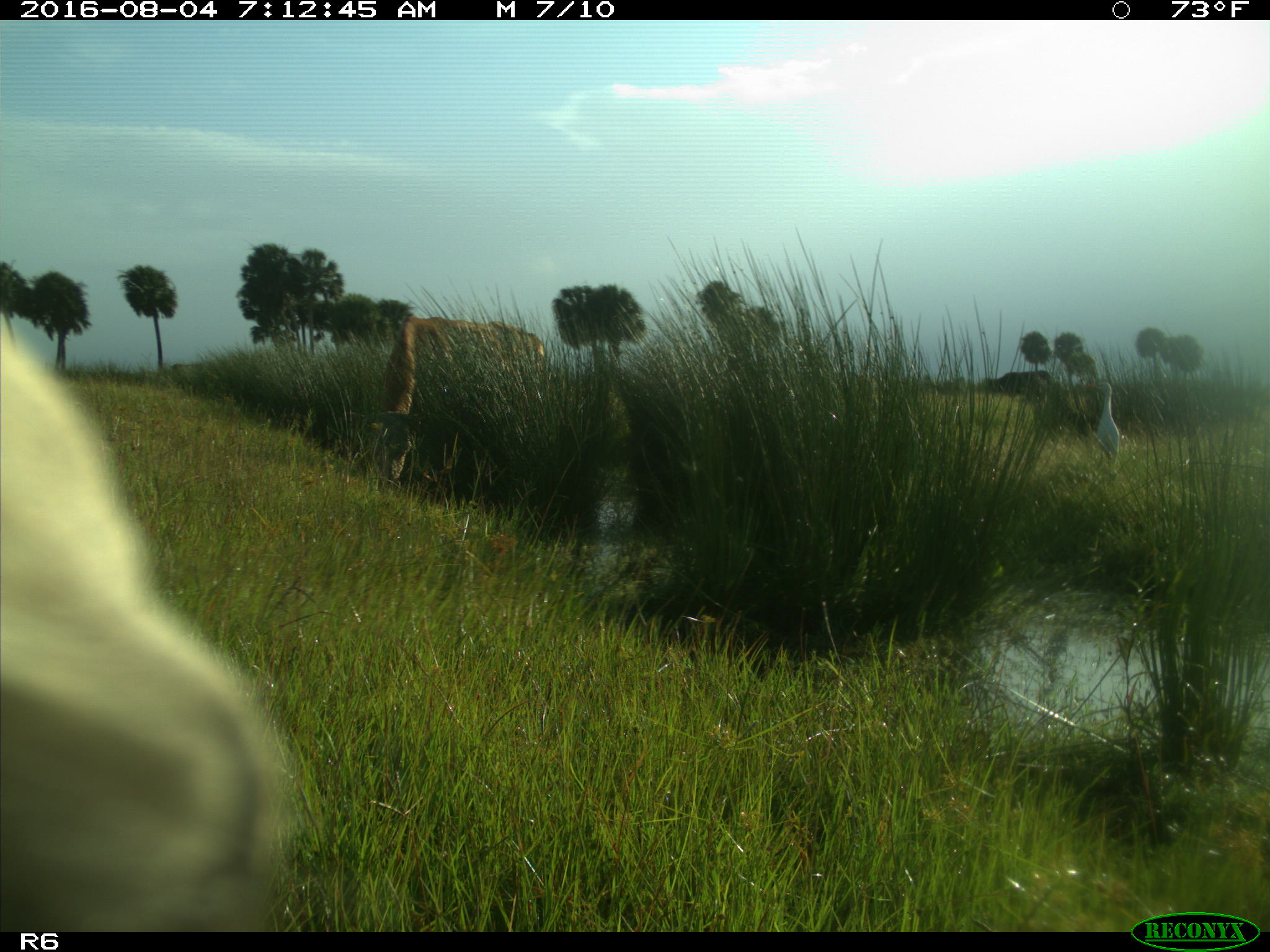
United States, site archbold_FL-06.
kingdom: Animalia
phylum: Chordata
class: Mammalia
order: Artiodactyla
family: Bovidae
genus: Bos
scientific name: Bos taurus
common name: domestic cow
Bos taurus (domestic cow).